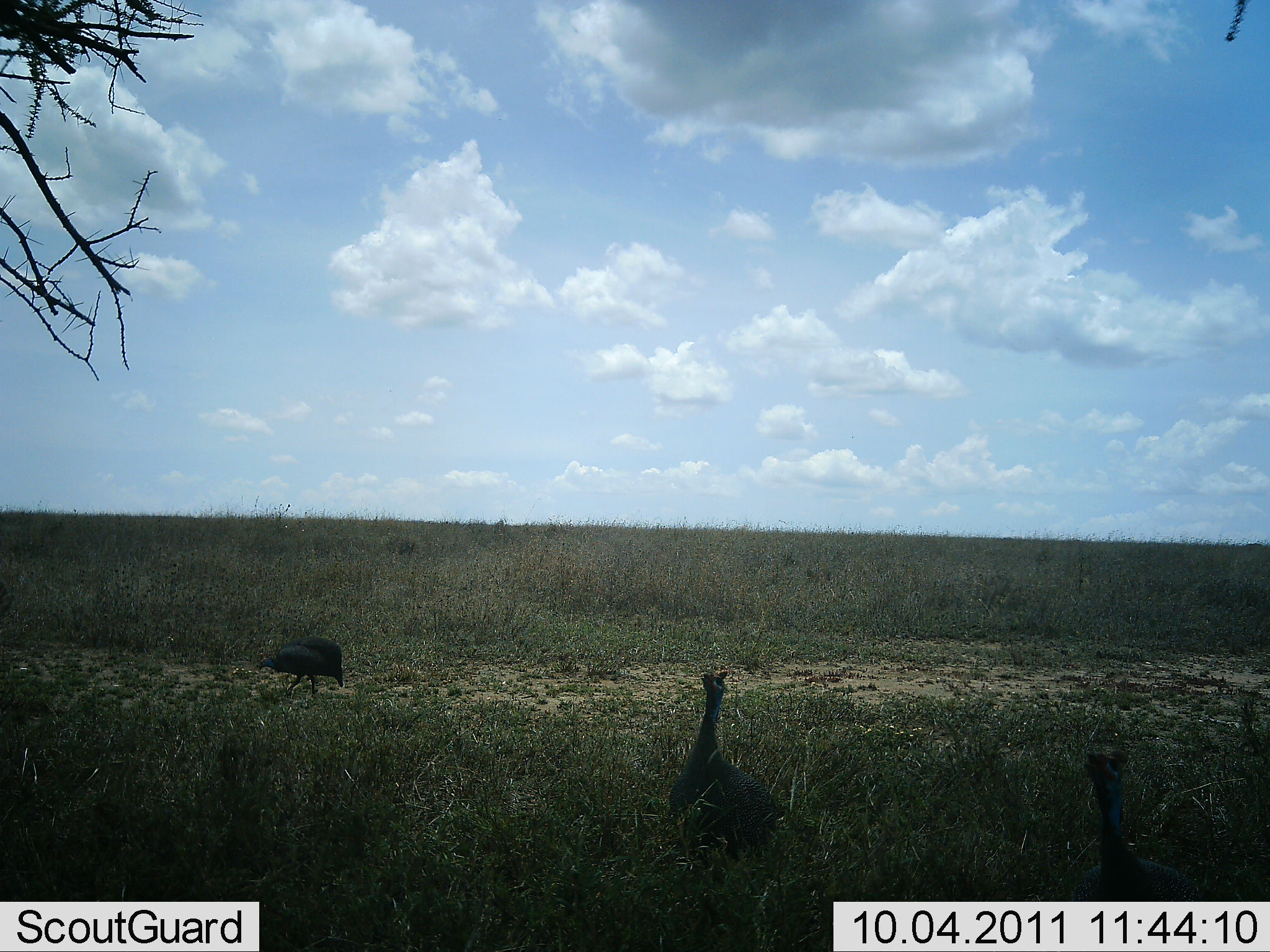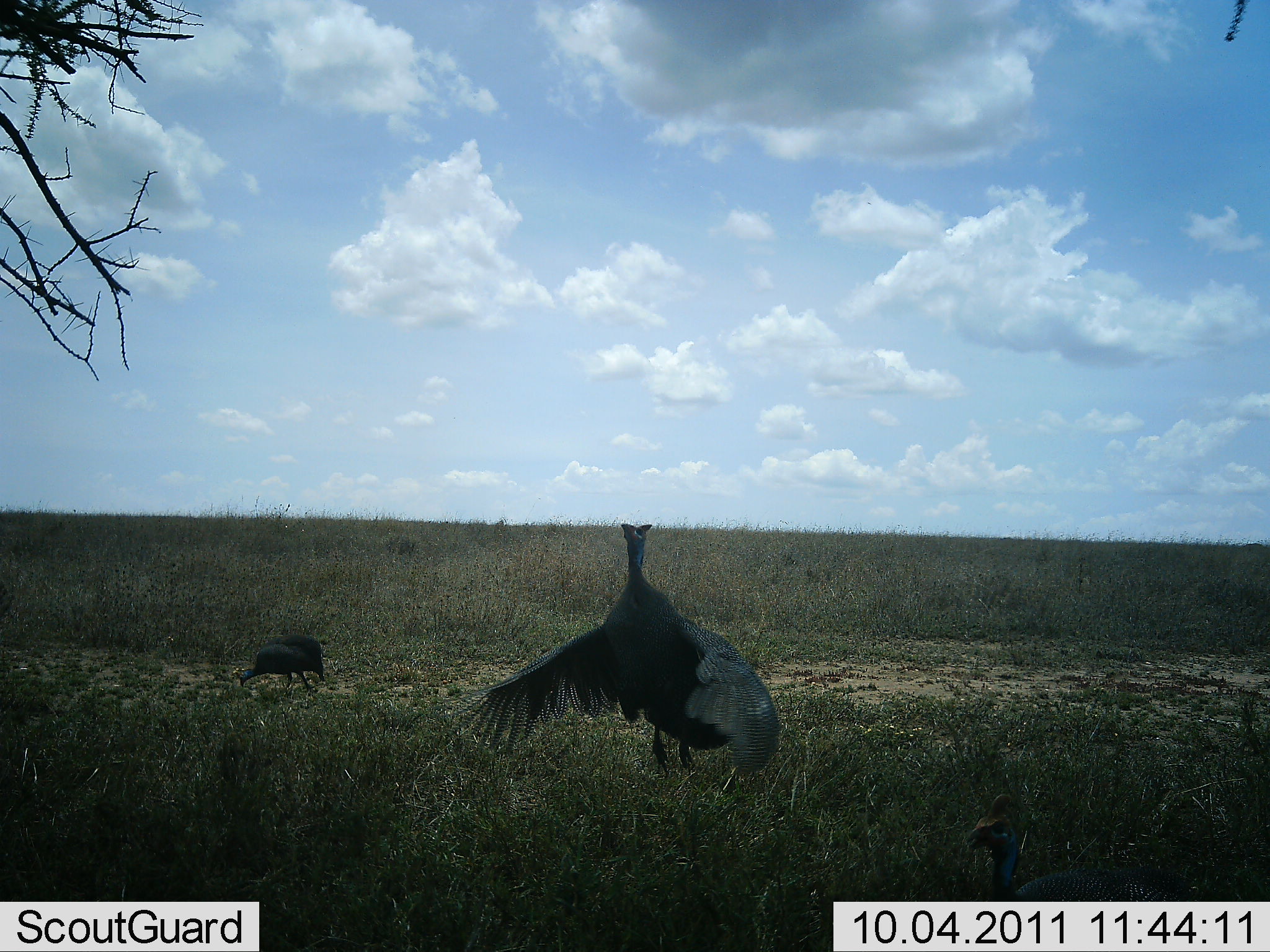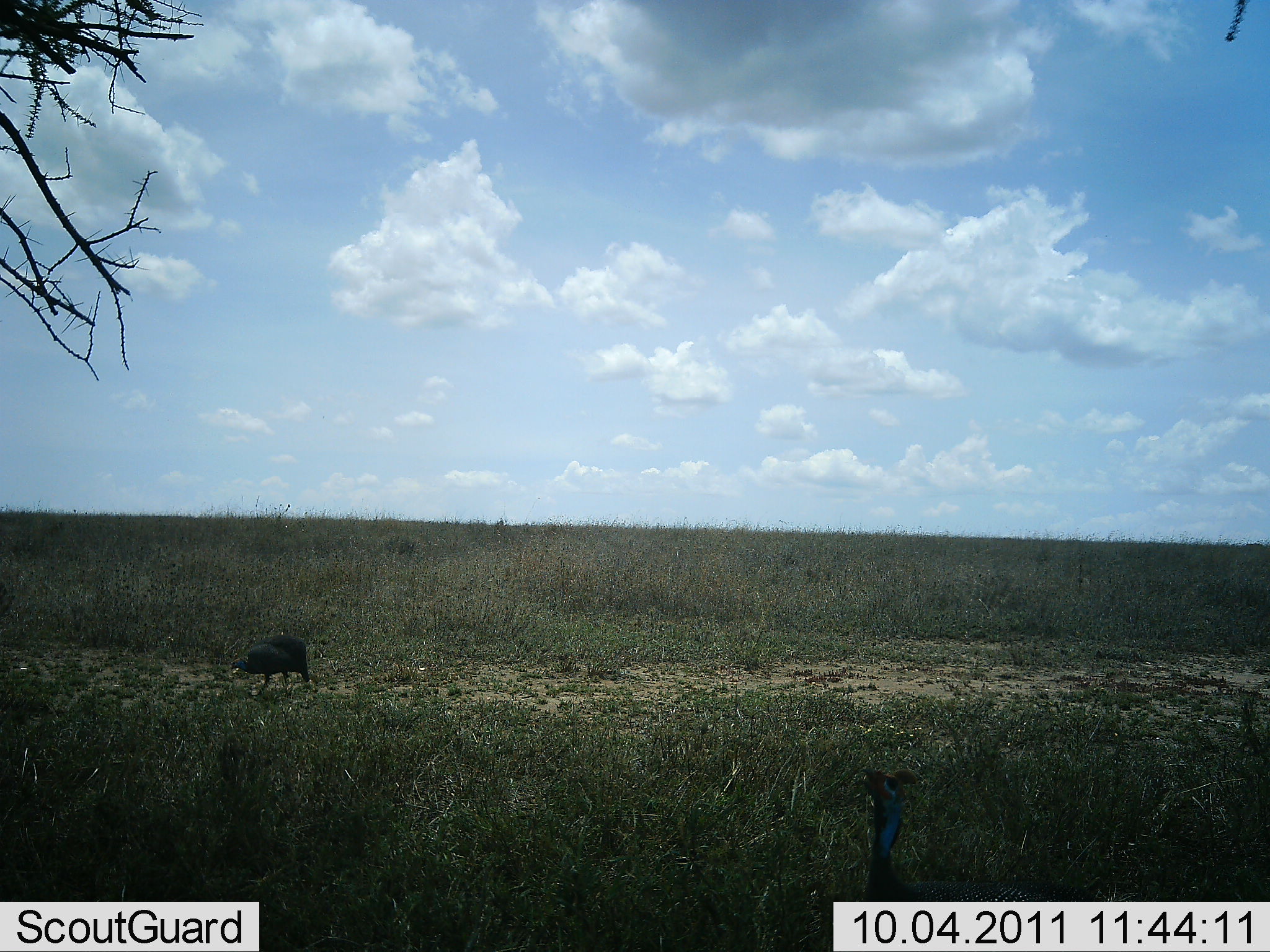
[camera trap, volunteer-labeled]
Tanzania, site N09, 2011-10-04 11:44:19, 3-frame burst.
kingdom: Animalia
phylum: Chordata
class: Aves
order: Galliformes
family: Numididae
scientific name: Numididae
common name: guinea fowl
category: guineafowl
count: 3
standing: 15%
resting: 0%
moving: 85%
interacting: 15%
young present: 0%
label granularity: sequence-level